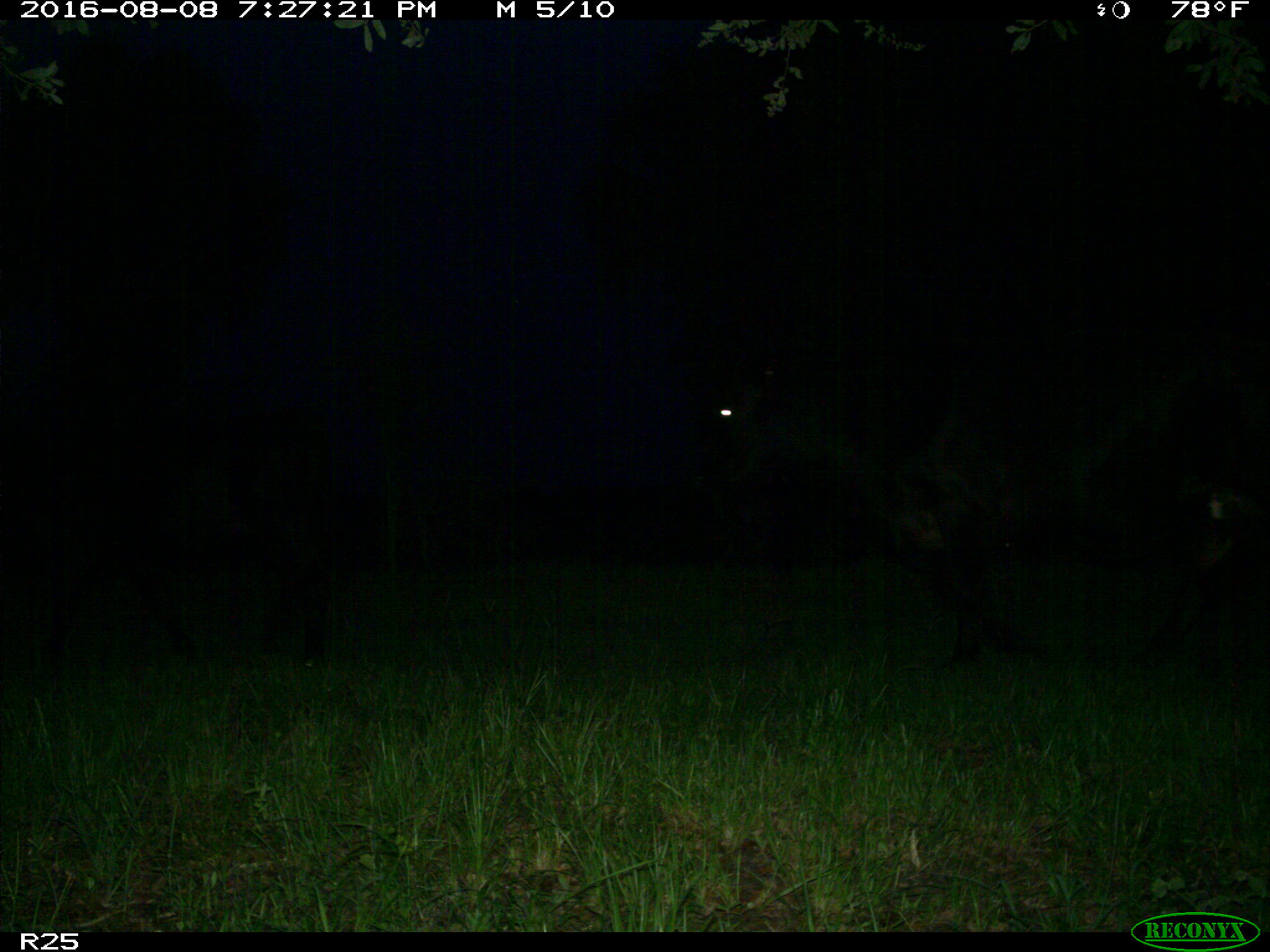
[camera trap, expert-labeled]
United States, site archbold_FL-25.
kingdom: Animalia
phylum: Chordata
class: Mammalia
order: Artiodactyla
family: Bovidae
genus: Bos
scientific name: Bos taurus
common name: domestic cow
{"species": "Bos taurus (domestic cow)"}